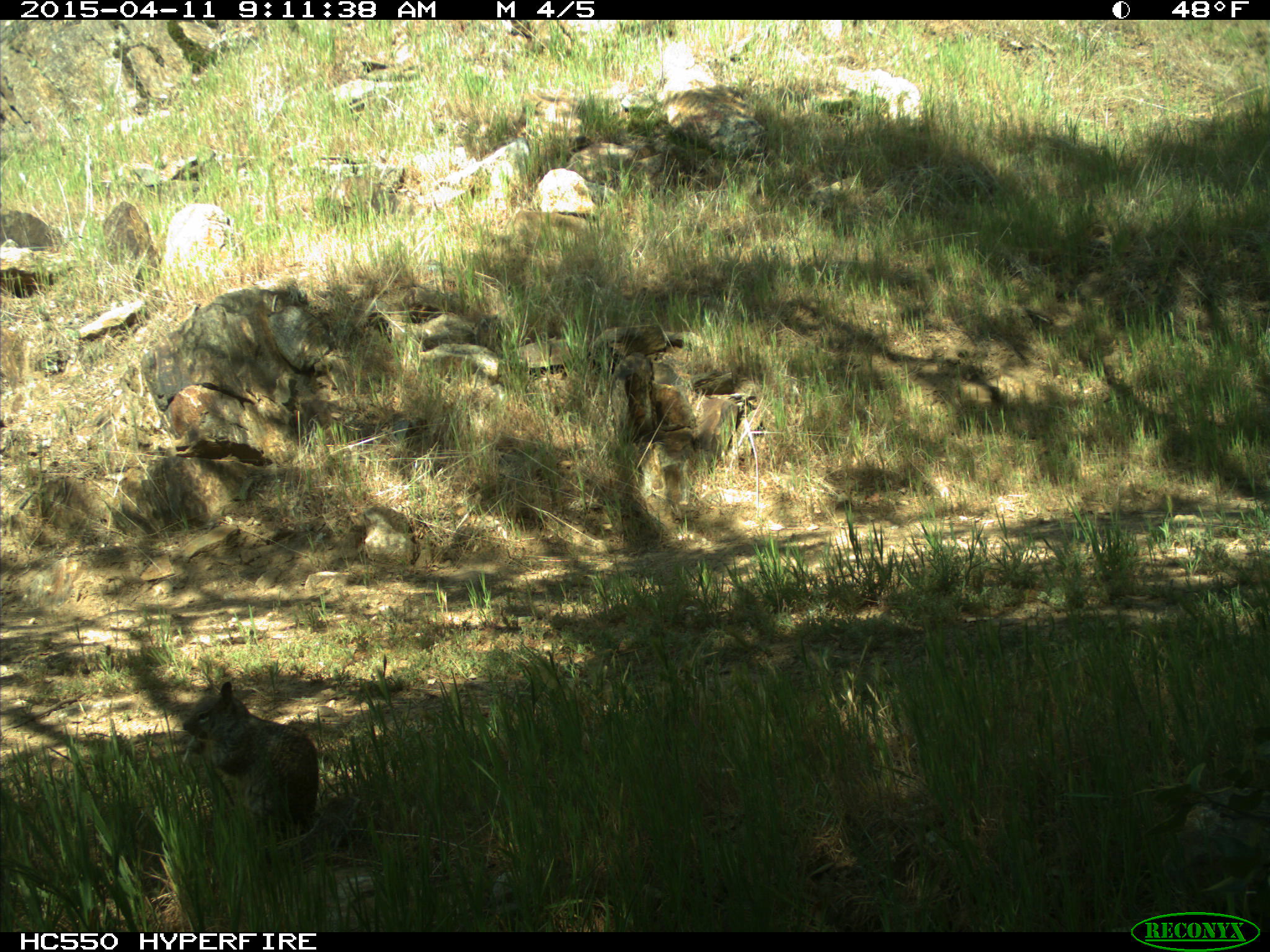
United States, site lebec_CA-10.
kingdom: Animalia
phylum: Chordata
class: Mammalia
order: Rodentia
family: Sciuridae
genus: Otospermophilus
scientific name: Otospermophilus beecheyi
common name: california ground squirrel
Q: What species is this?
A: Otospermophilus beecheyi (california ground squirrel).